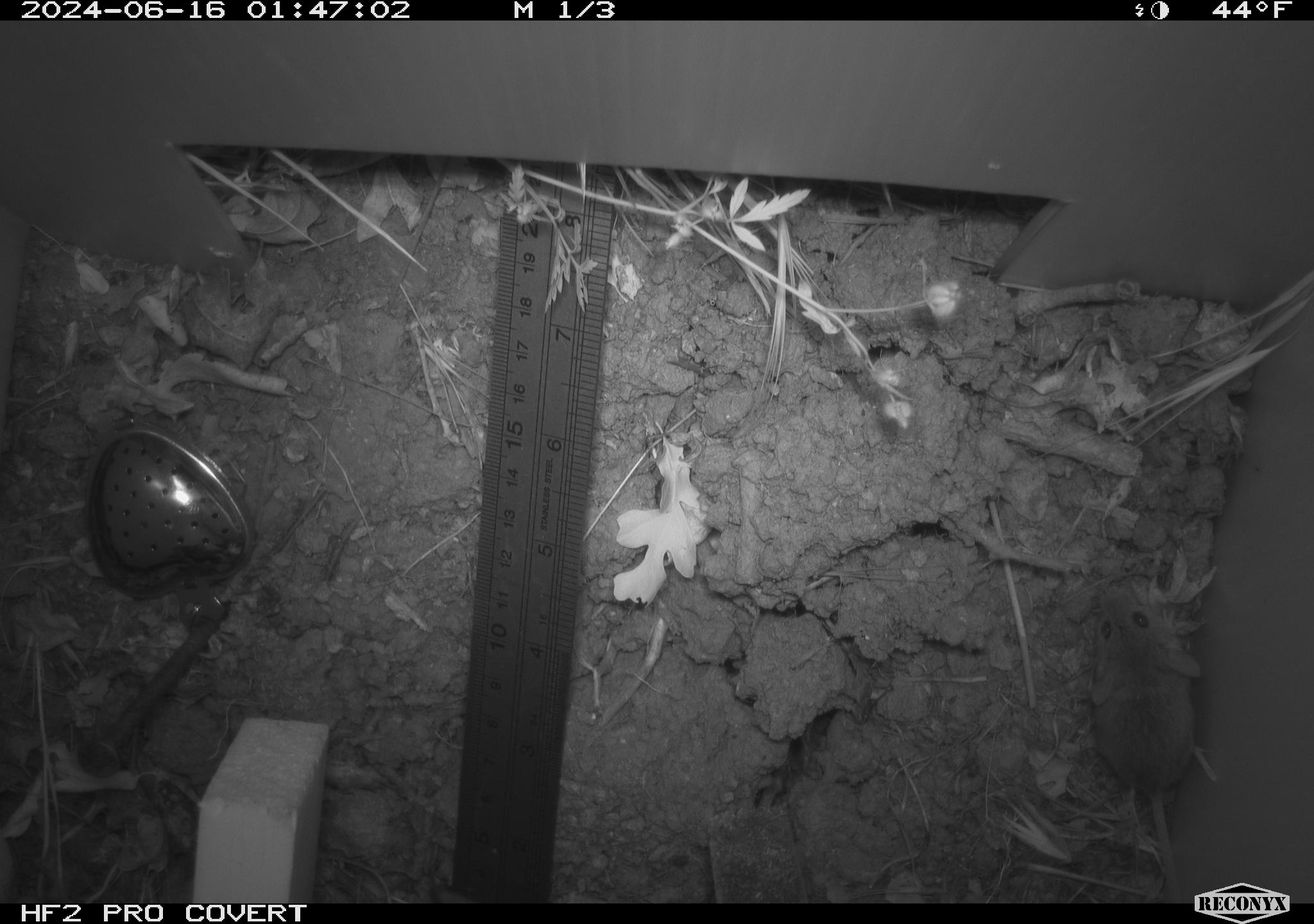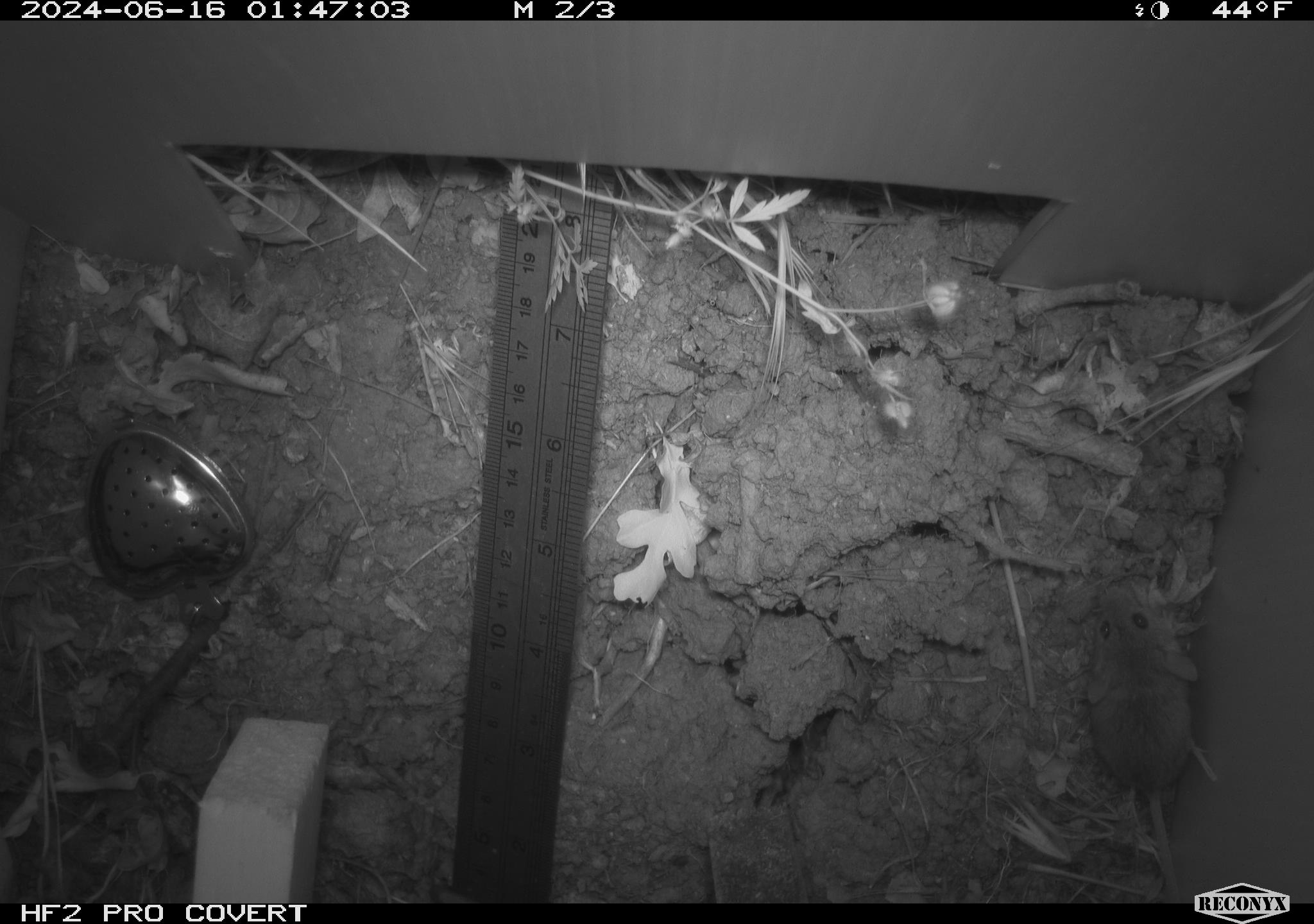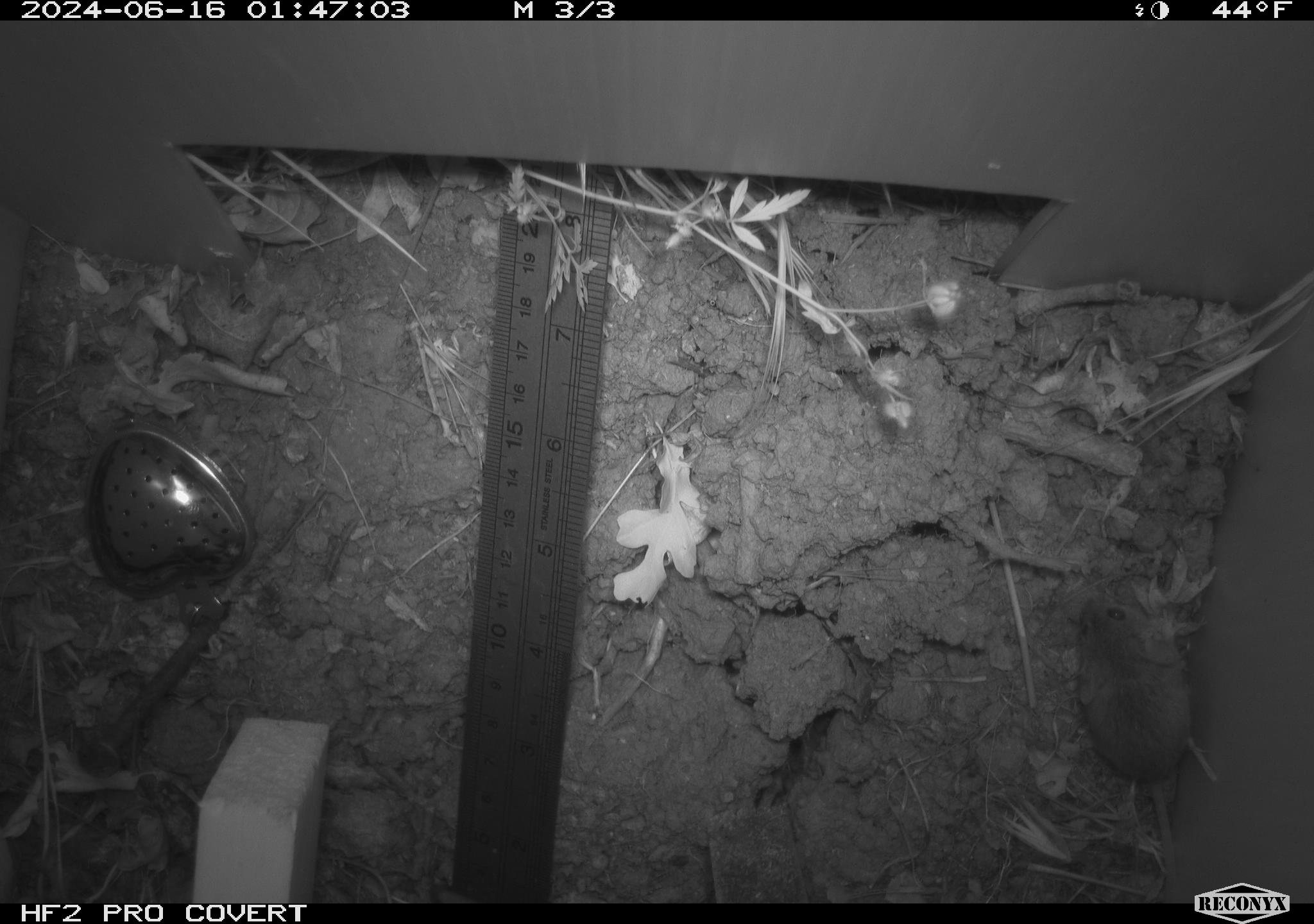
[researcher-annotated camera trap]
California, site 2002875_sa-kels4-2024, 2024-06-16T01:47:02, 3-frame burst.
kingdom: Animalia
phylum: Chordata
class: Mammalia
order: Rodentia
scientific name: Rodentia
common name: rodent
Rodent (Rodentia).